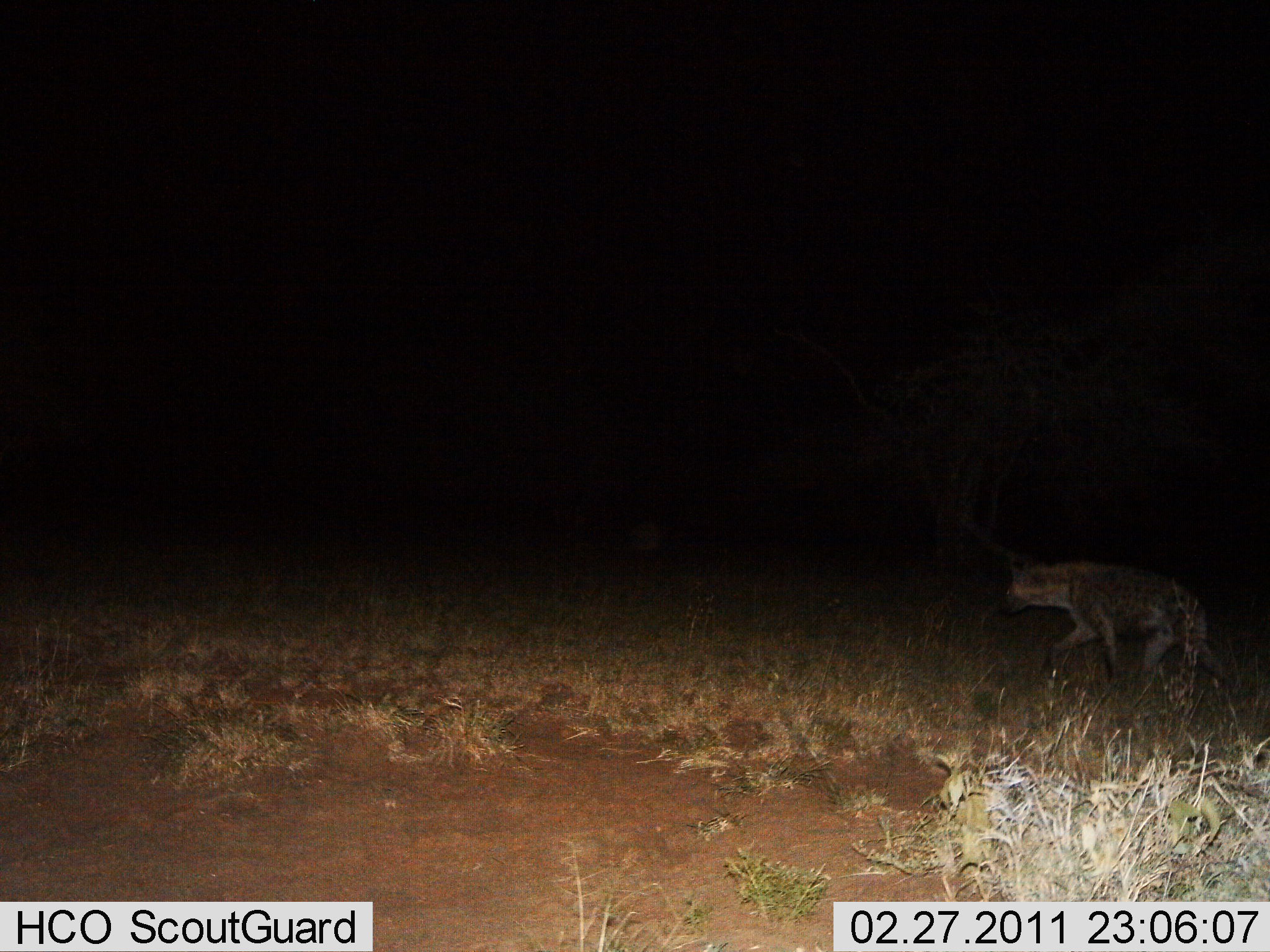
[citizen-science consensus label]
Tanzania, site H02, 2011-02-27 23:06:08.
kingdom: Animalia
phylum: Chordata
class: Mammalia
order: Carnivora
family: Hyaenidae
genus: Crocuta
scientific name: Crocuta crocuta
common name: spotted hyena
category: hyenaspotted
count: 1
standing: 0%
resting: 0%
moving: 100%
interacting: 0%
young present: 0%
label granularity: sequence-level